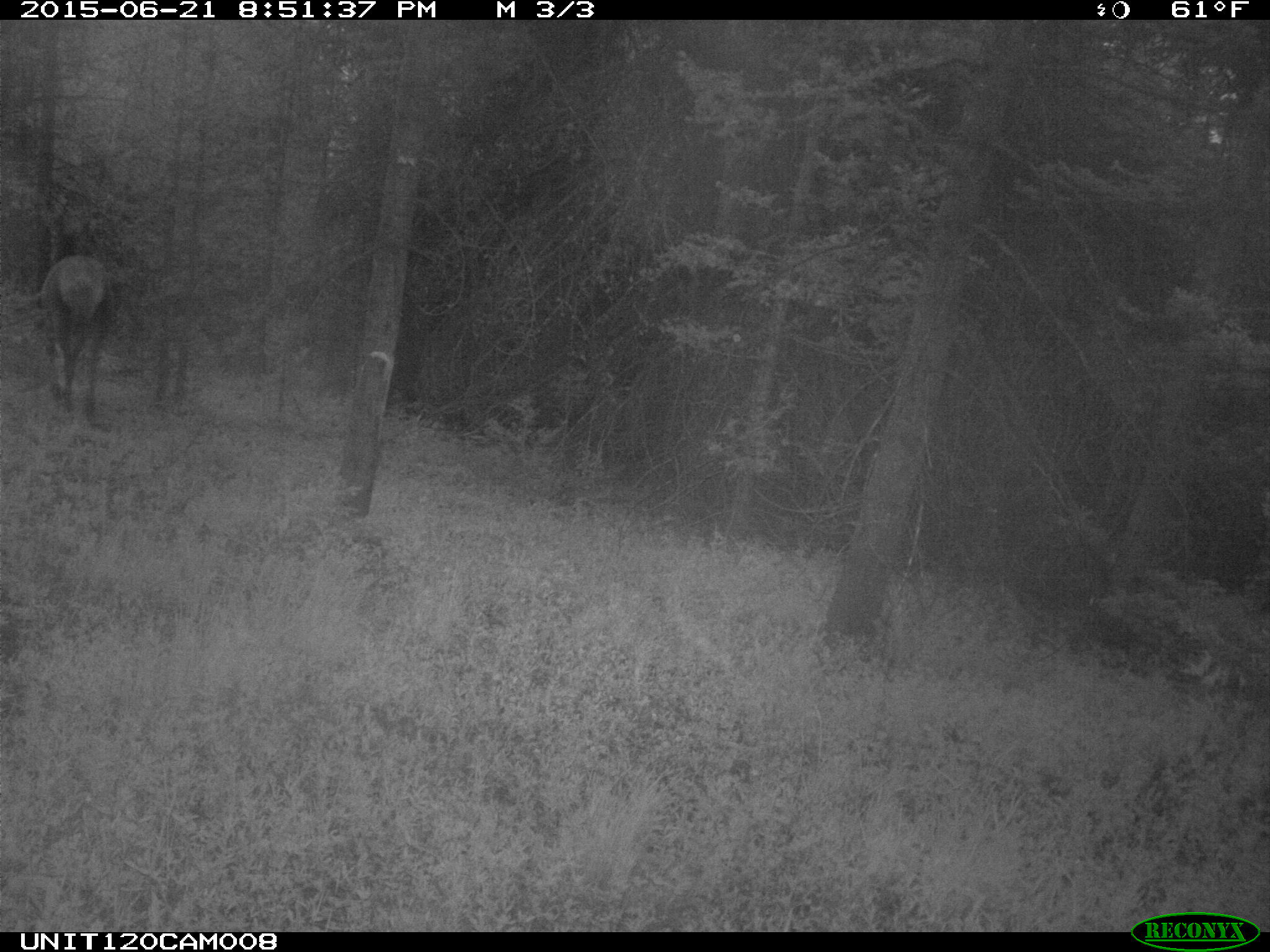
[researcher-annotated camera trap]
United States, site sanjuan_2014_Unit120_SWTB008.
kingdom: Animalia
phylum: Chordata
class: Mammalia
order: Artiodactyla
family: Cervidae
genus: Cervus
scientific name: Cervus elaphus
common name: red deer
Cervus elaphus (red deer).